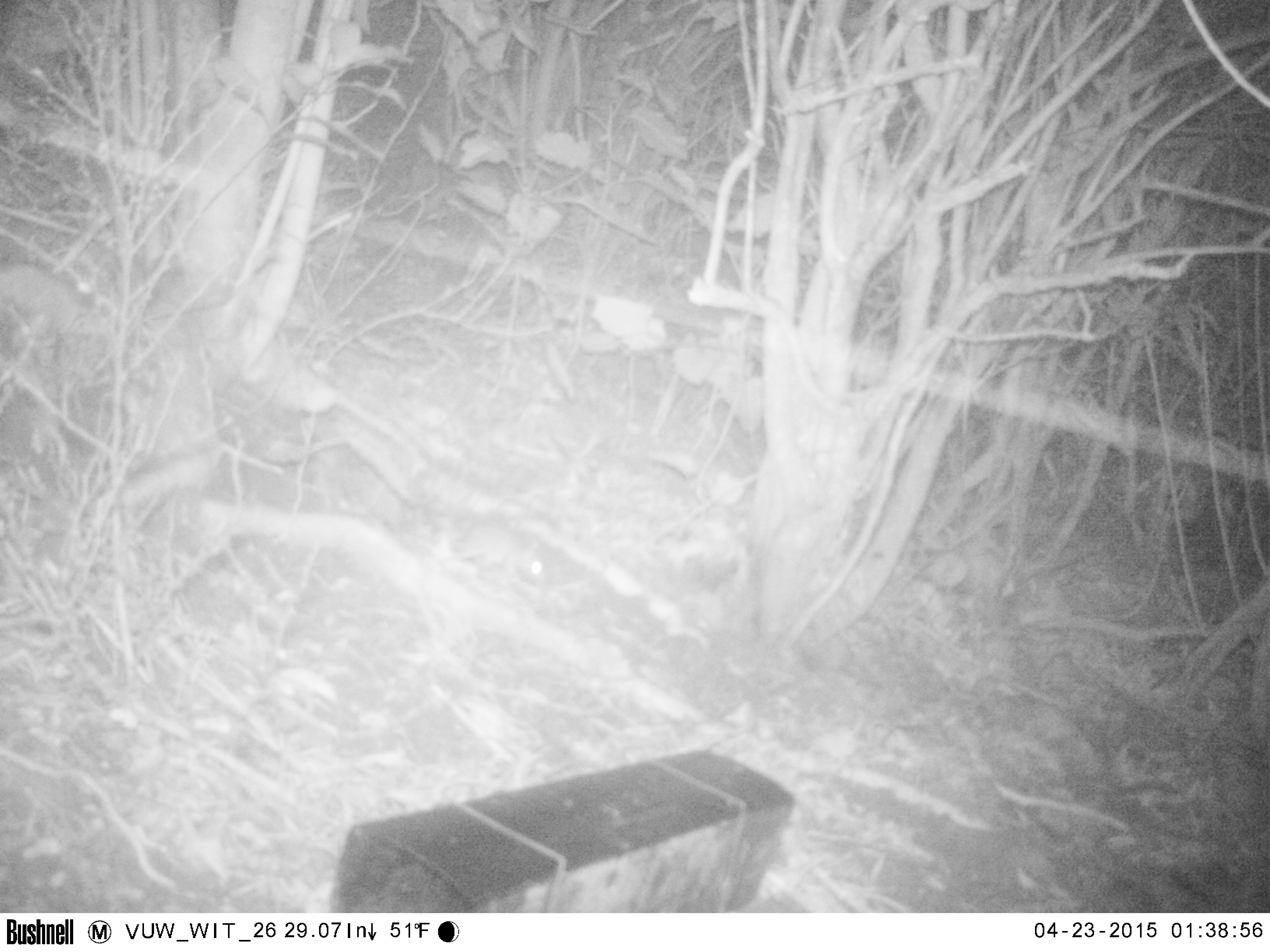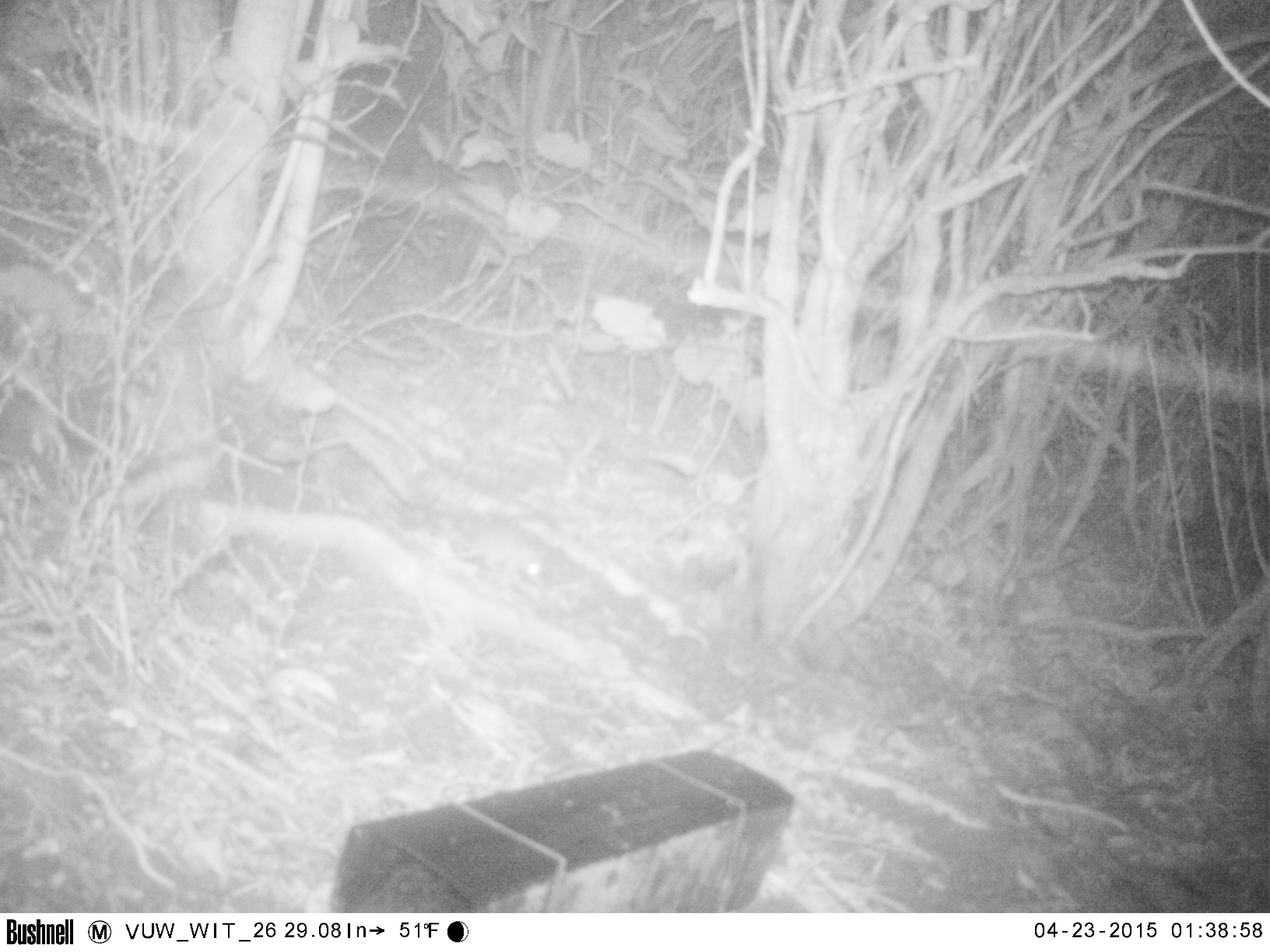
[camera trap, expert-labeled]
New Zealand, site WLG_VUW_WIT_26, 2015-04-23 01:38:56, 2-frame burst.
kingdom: Animalia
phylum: Chordata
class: Mammalia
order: Rodentia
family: Muridae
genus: Rattus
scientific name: Rattus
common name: rat